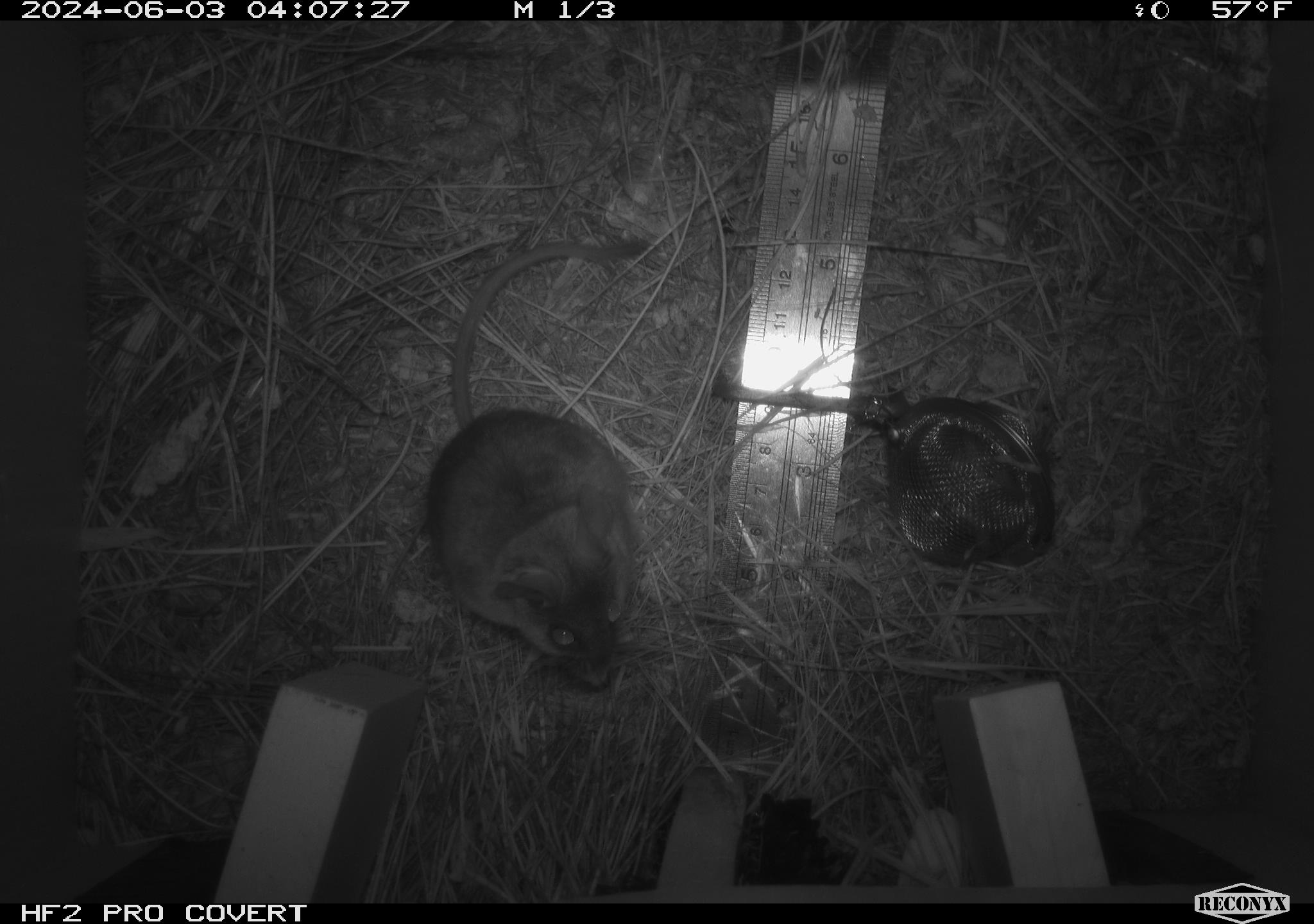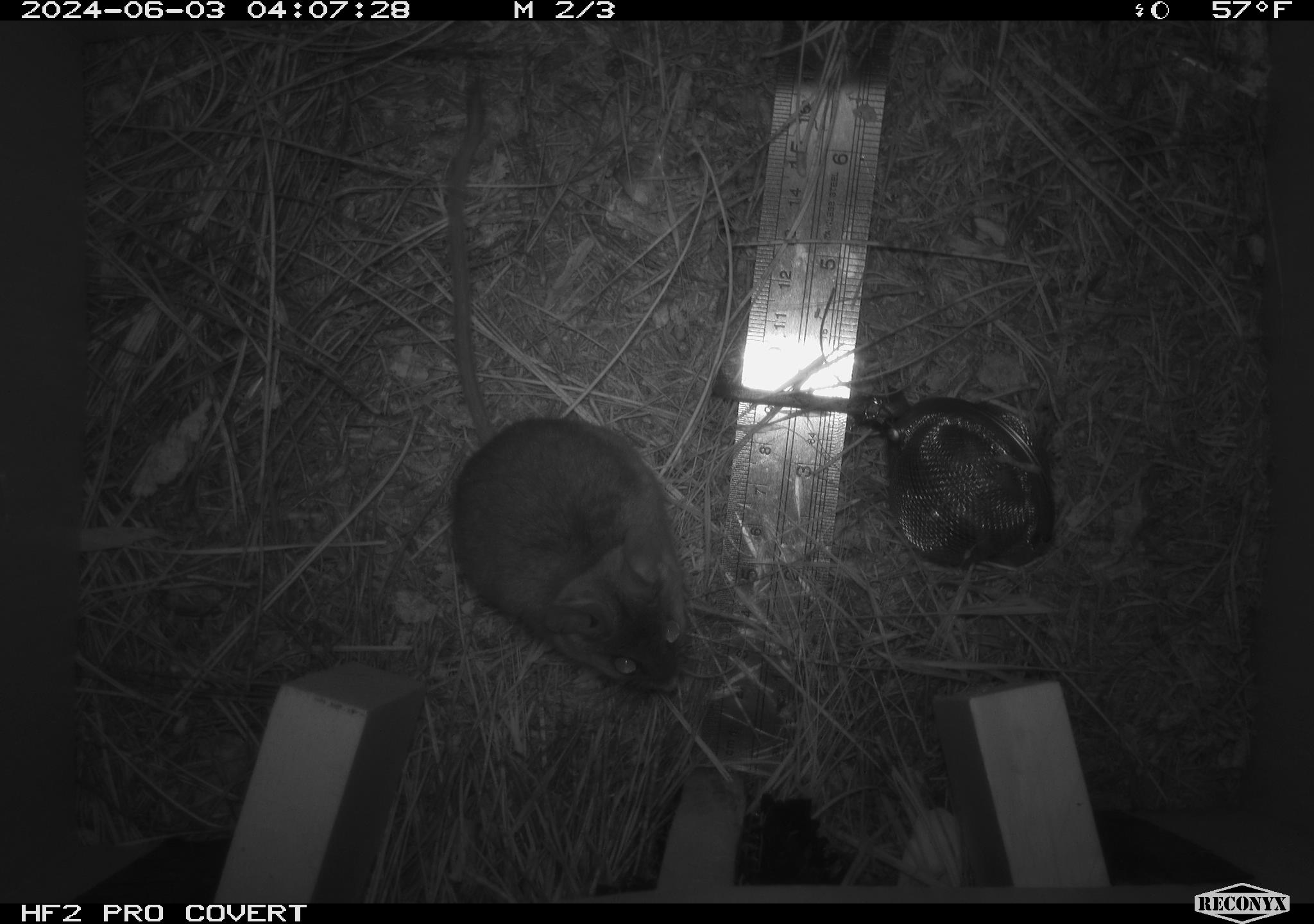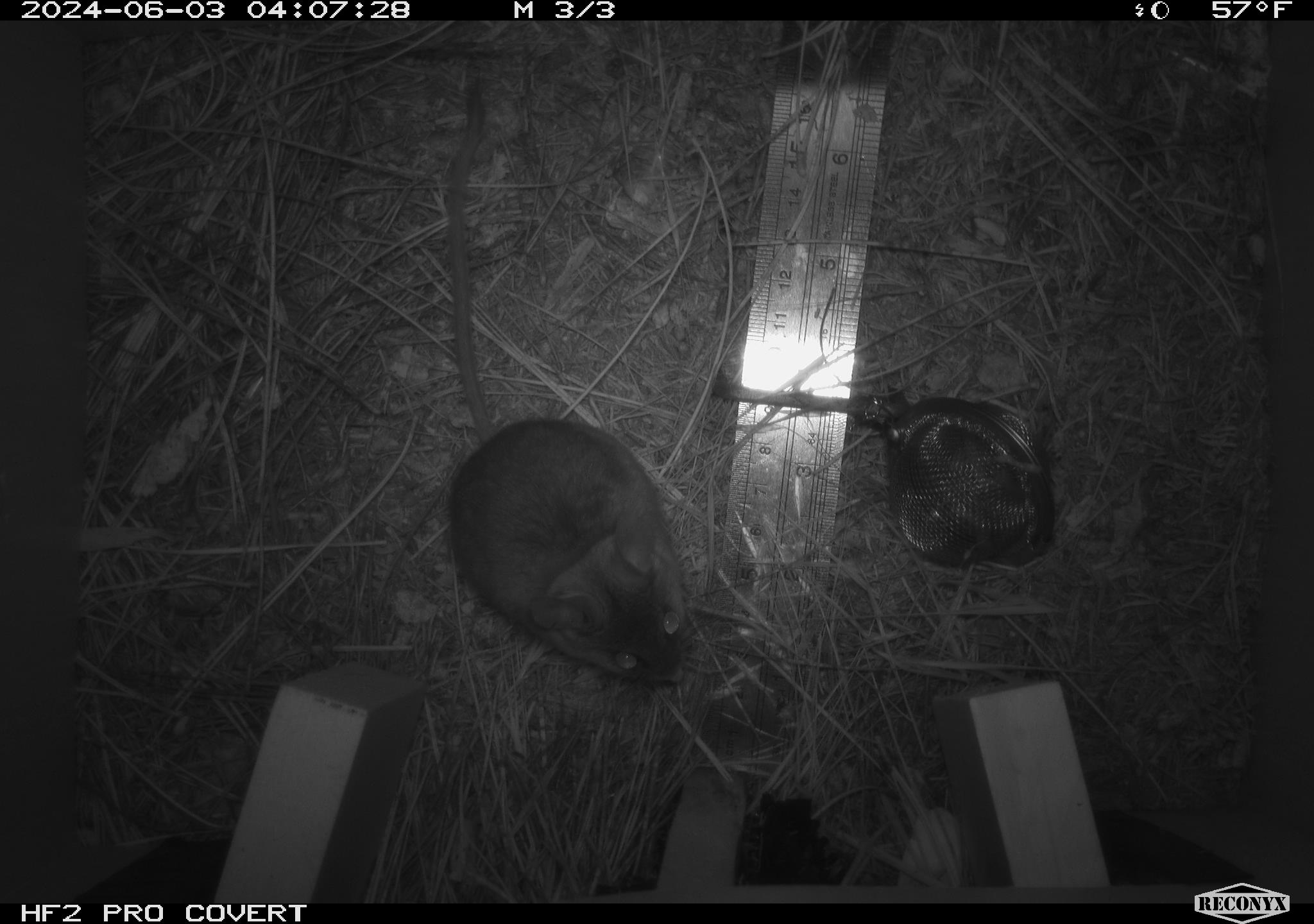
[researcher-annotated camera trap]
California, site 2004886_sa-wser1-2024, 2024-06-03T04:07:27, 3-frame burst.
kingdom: Animalia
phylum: Chordata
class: Mammalia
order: Rodentia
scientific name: Rodentia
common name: mouse species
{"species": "mouse species (Rodentia)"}